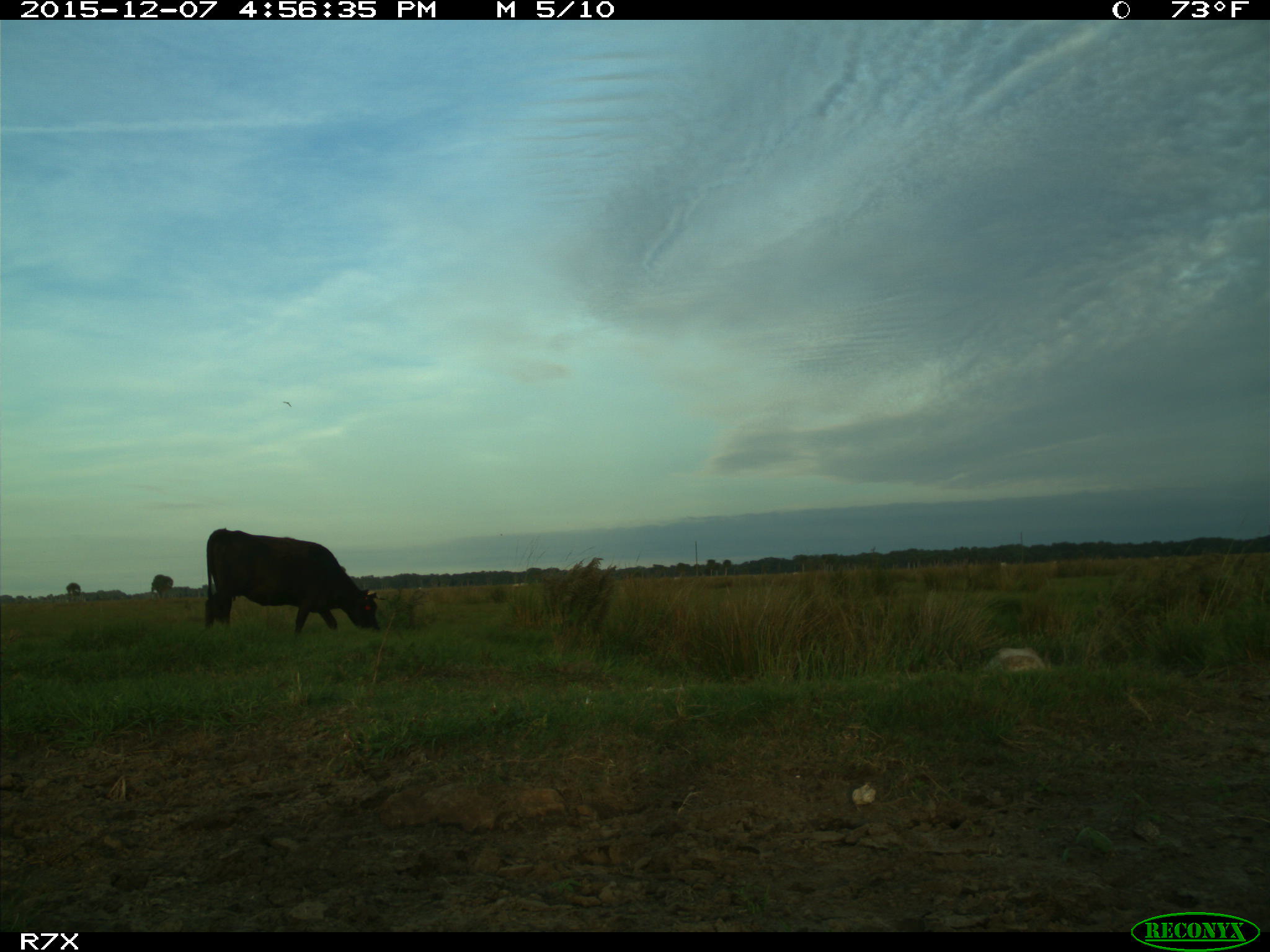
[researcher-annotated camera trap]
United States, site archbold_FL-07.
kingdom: Animalia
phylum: Chordata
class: Mammalia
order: Artiodactyla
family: Bovidae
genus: Bos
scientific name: Bos taurus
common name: domestic cow